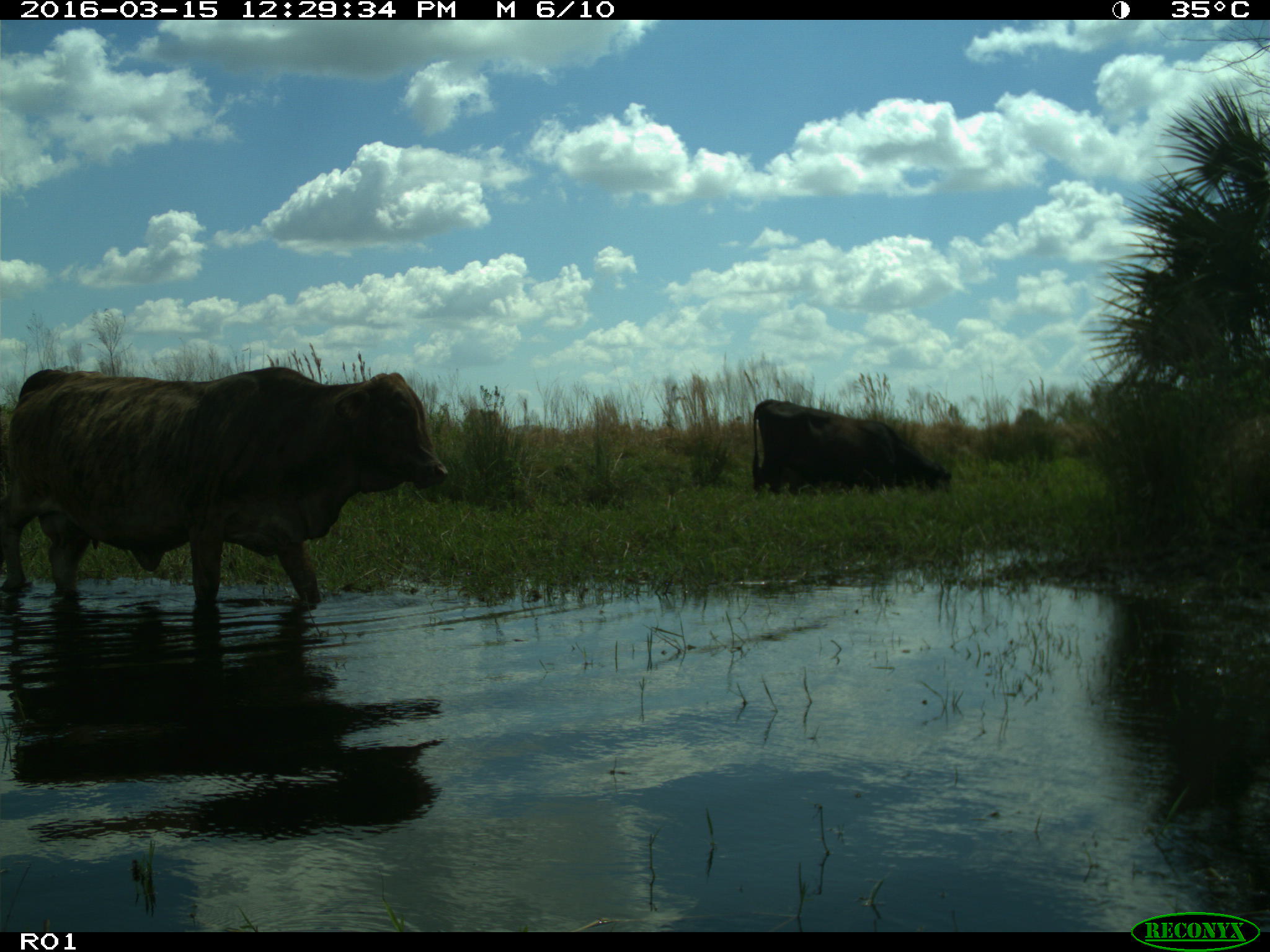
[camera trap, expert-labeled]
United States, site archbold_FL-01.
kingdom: Animalia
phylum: Chordata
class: Mammalia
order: Artiodactyla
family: Bovidae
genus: Bos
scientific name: Bos taurus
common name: domestic cow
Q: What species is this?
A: Bos taurus (domestic cow).